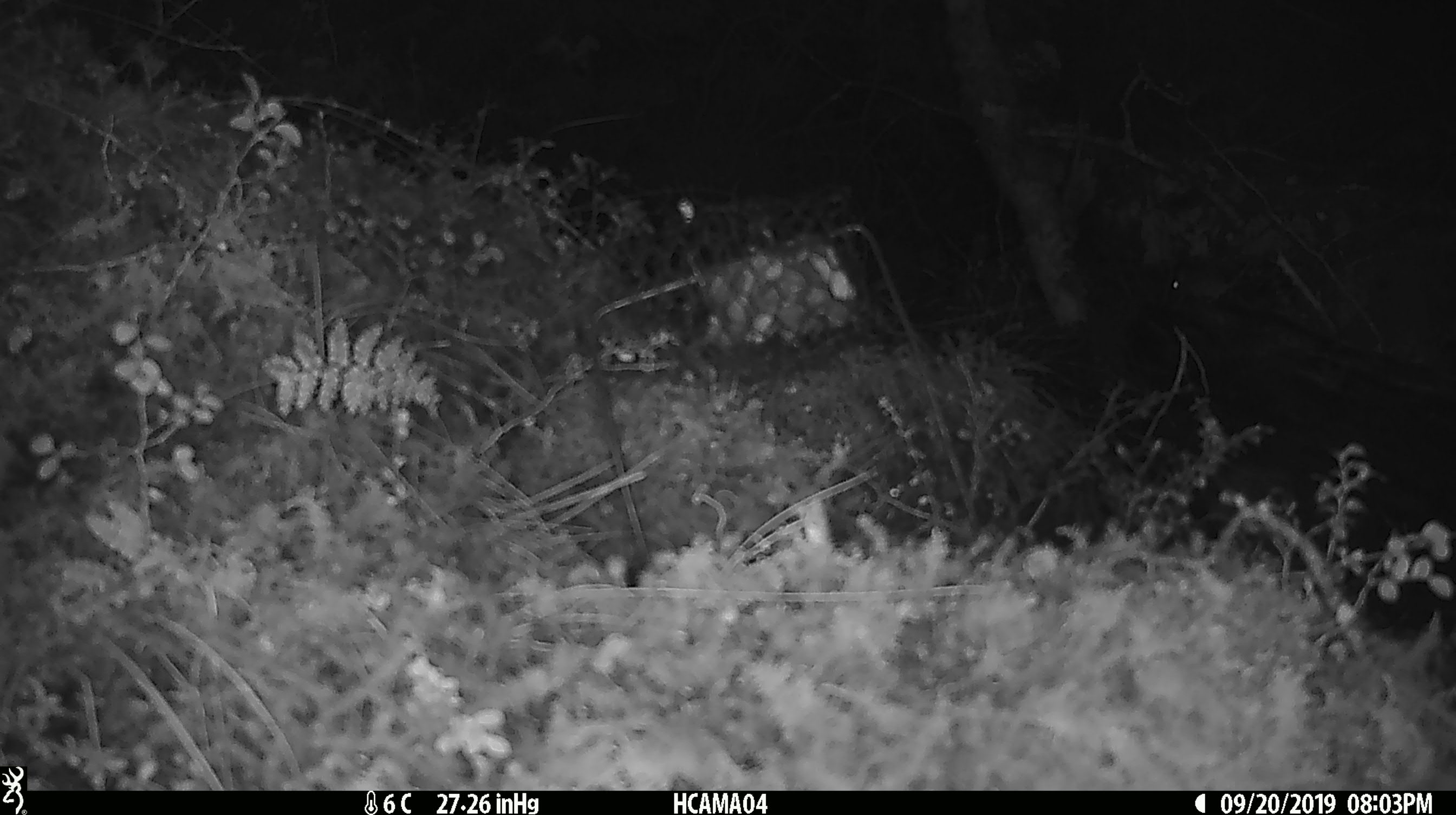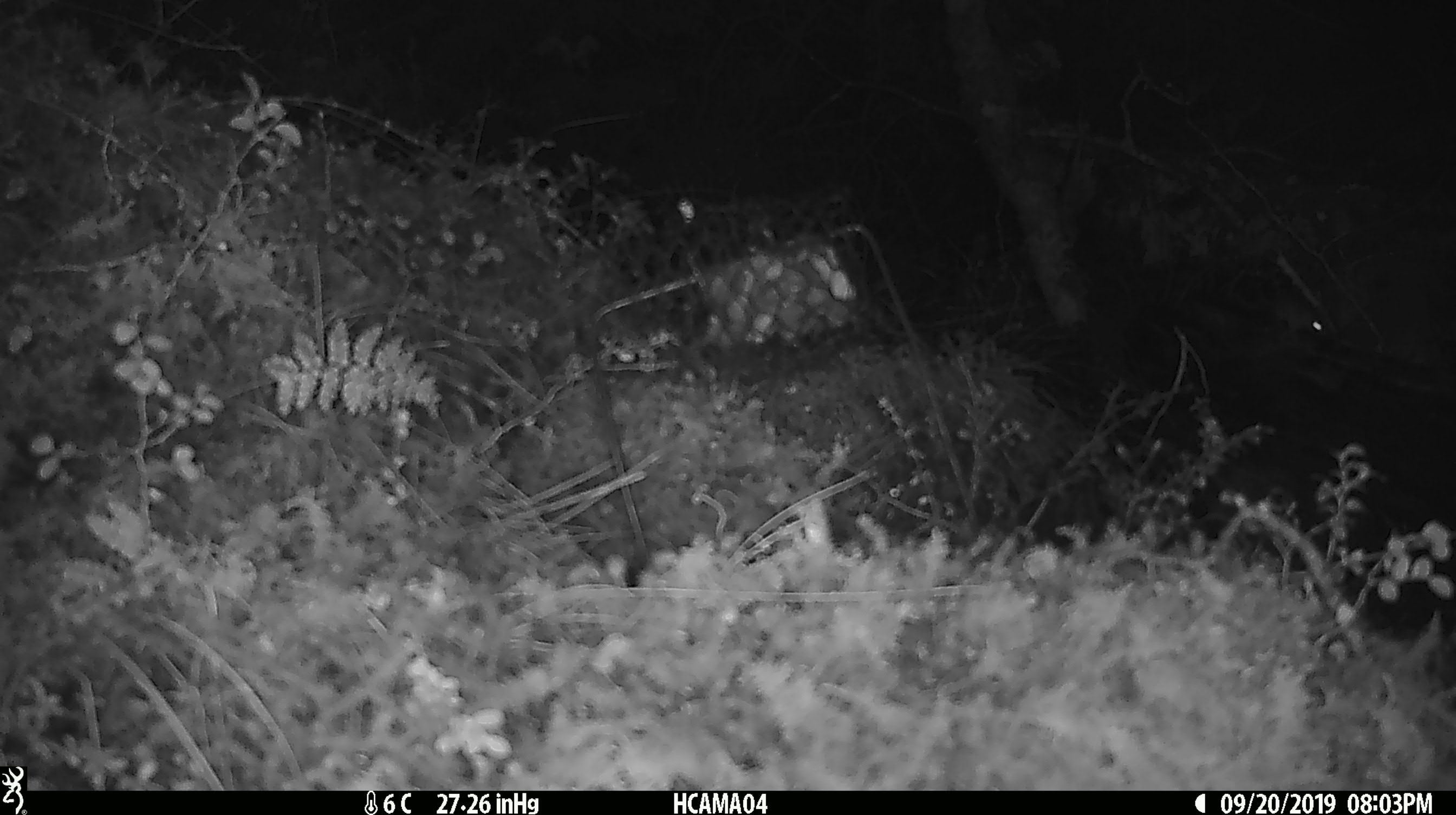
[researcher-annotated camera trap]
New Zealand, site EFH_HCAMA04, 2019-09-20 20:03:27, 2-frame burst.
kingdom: Animalia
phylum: Chordata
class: Mammalia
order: Rodentia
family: Muridae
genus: Mus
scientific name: Mus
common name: mouse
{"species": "mouse (Mus)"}